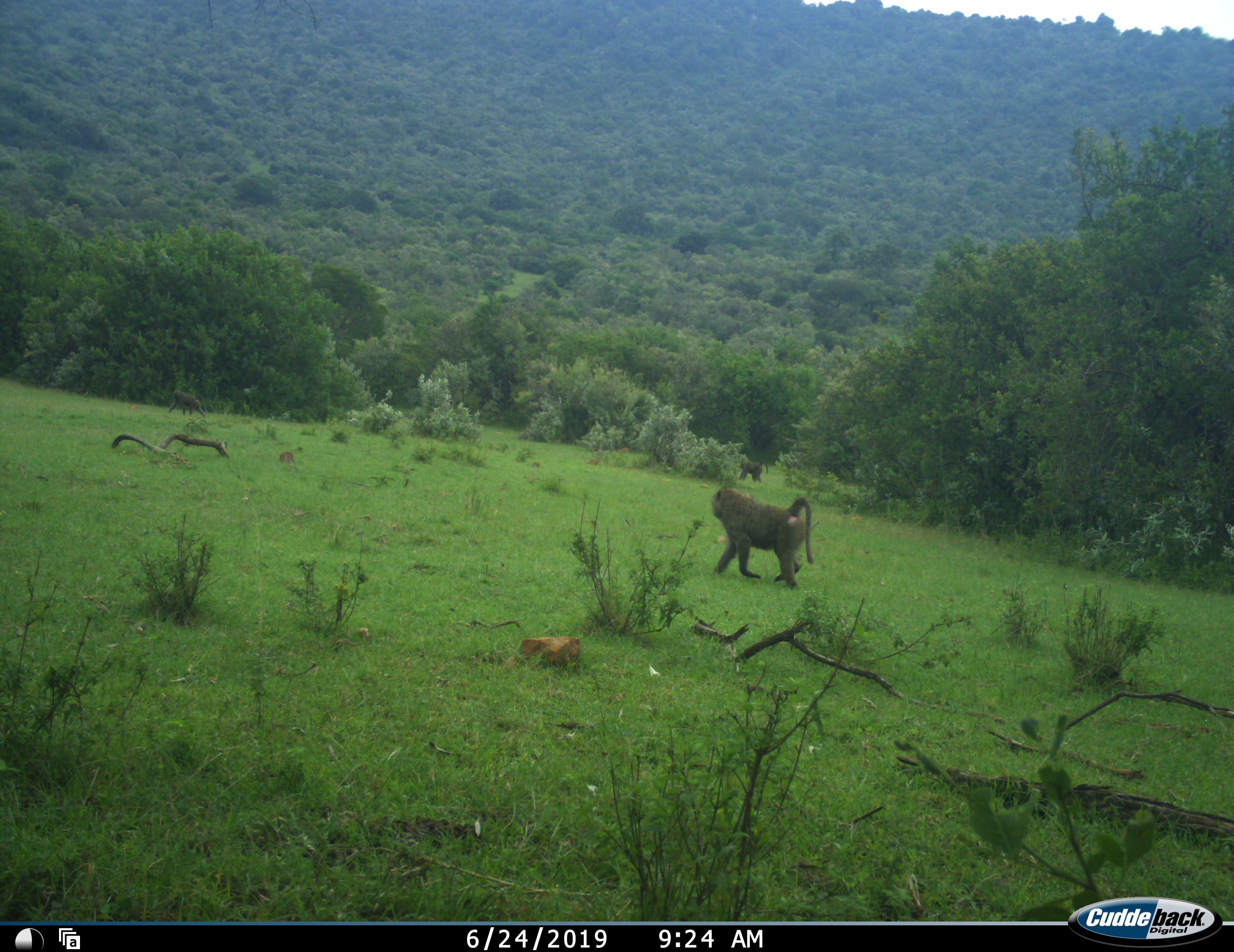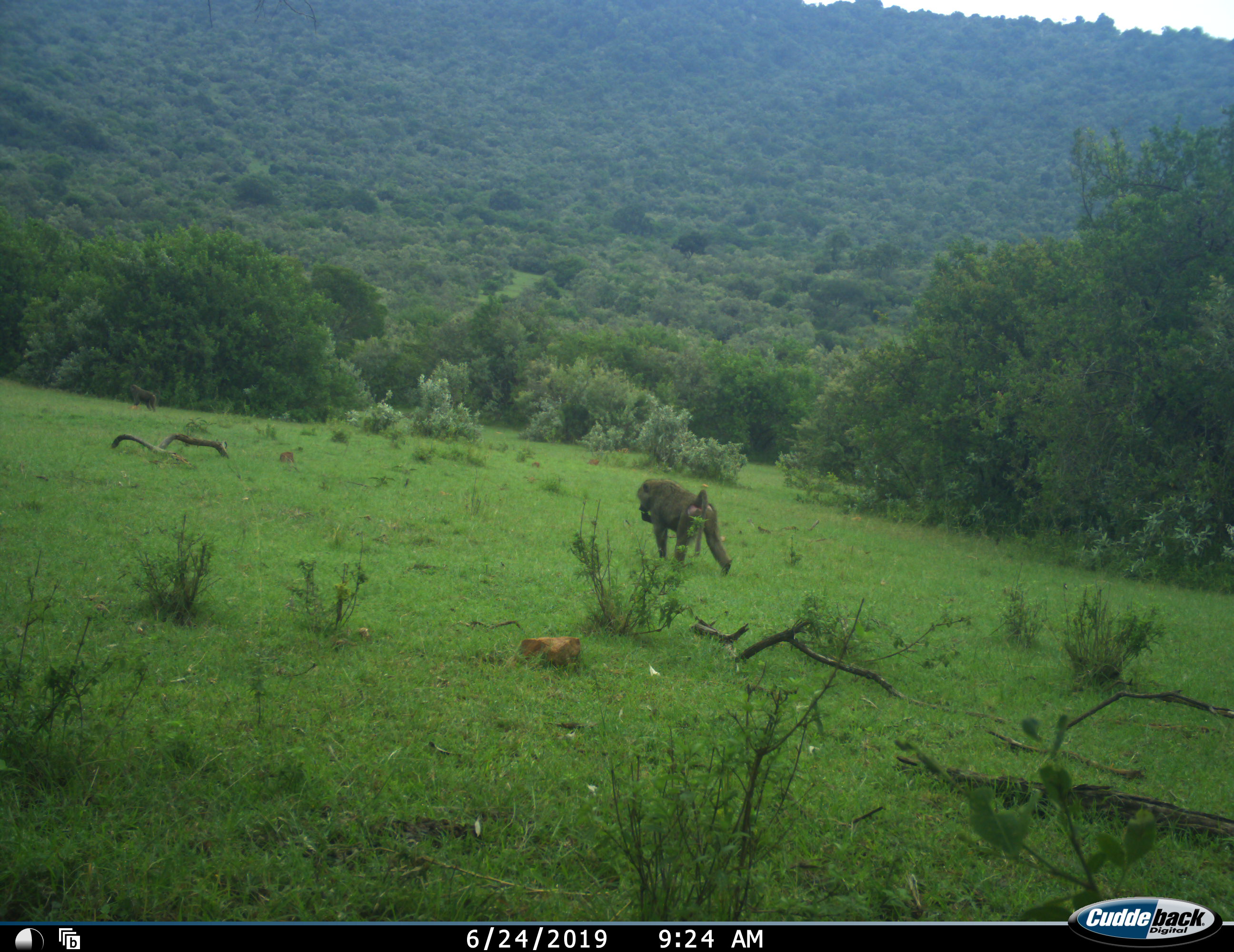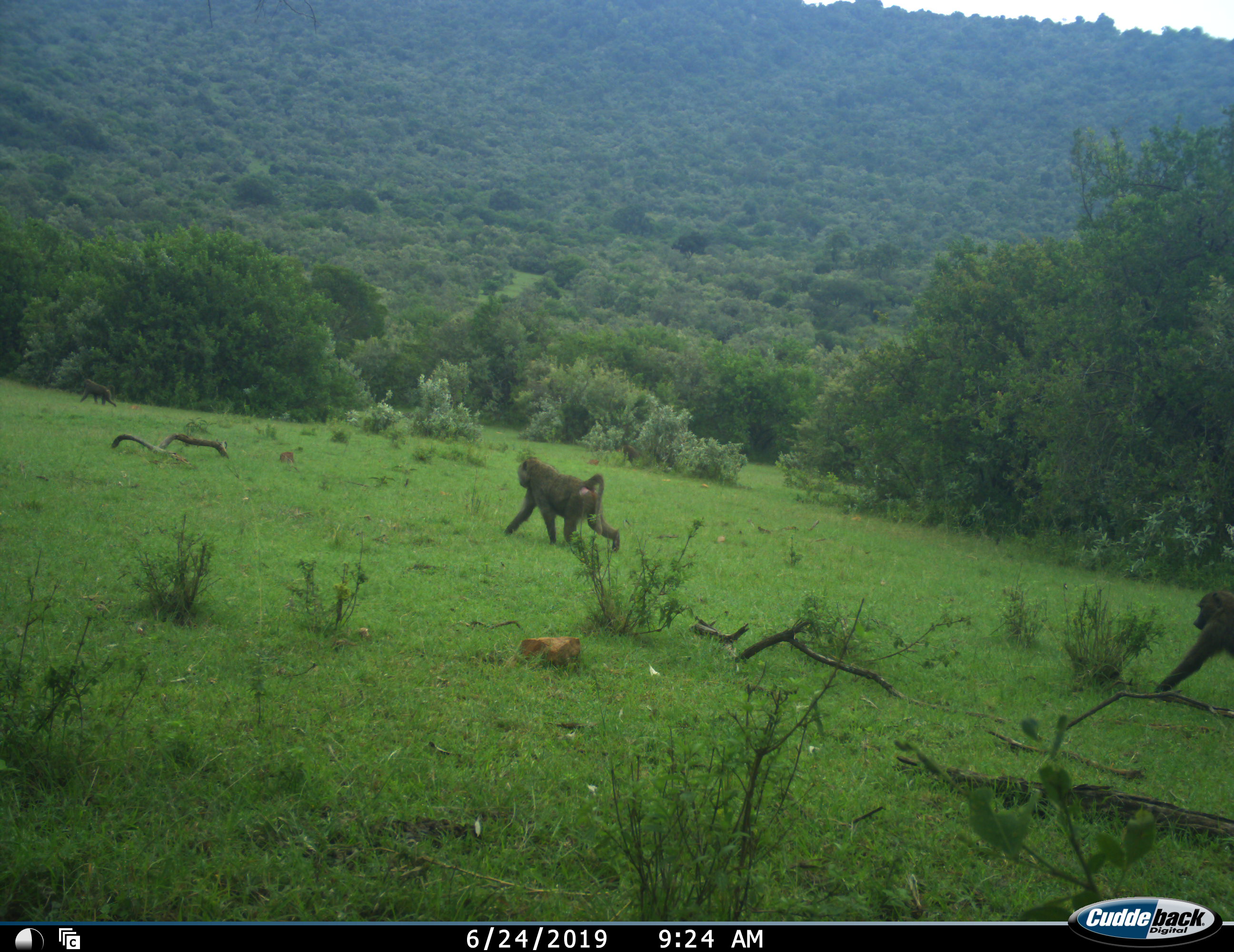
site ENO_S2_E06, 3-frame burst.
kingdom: Animalia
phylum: Chordata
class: Mammalia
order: Primates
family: Cercopithecidae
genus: Papio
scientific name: Papio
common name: baboon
Baboon (Papio), count 3. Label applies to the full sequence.